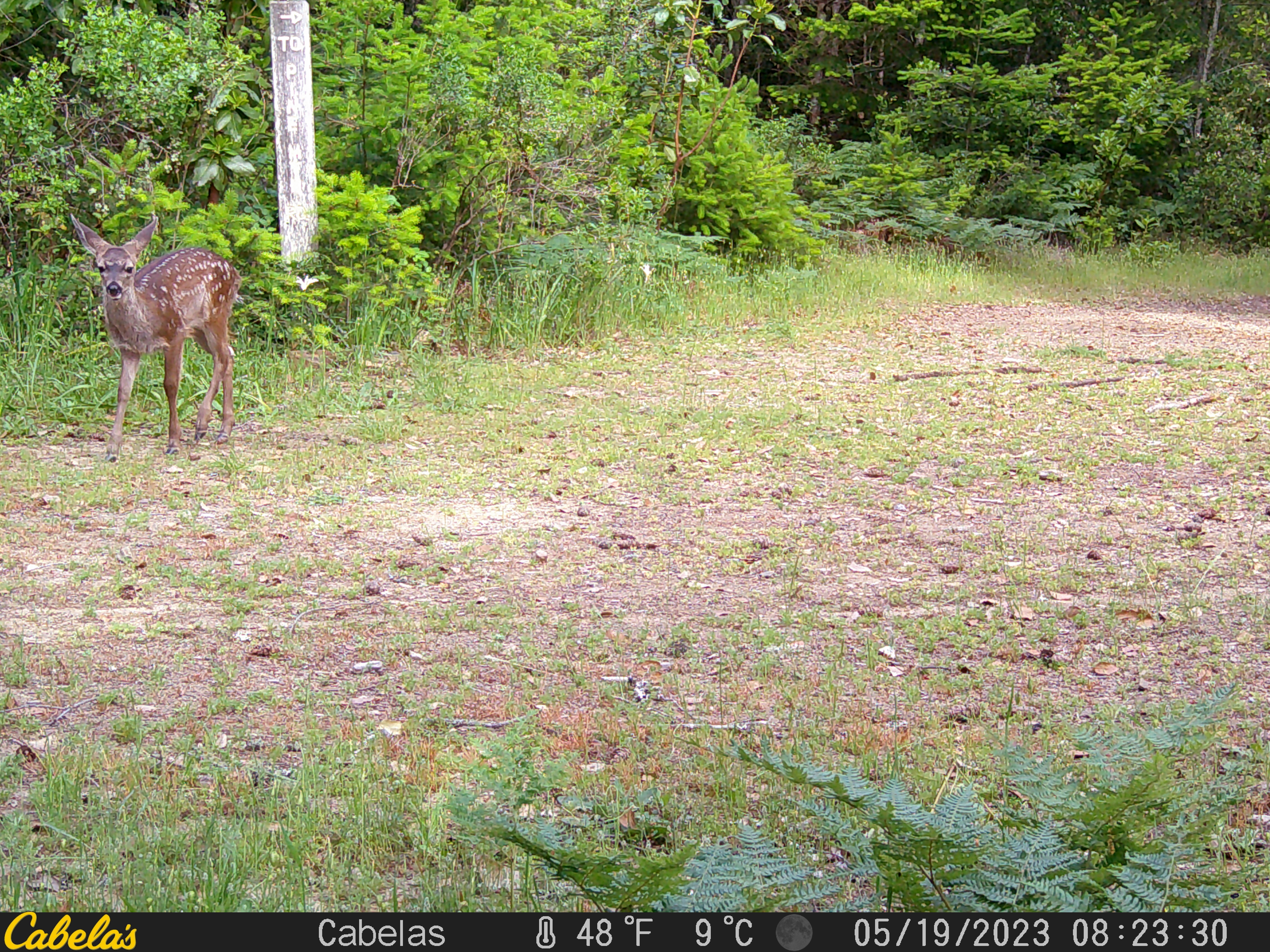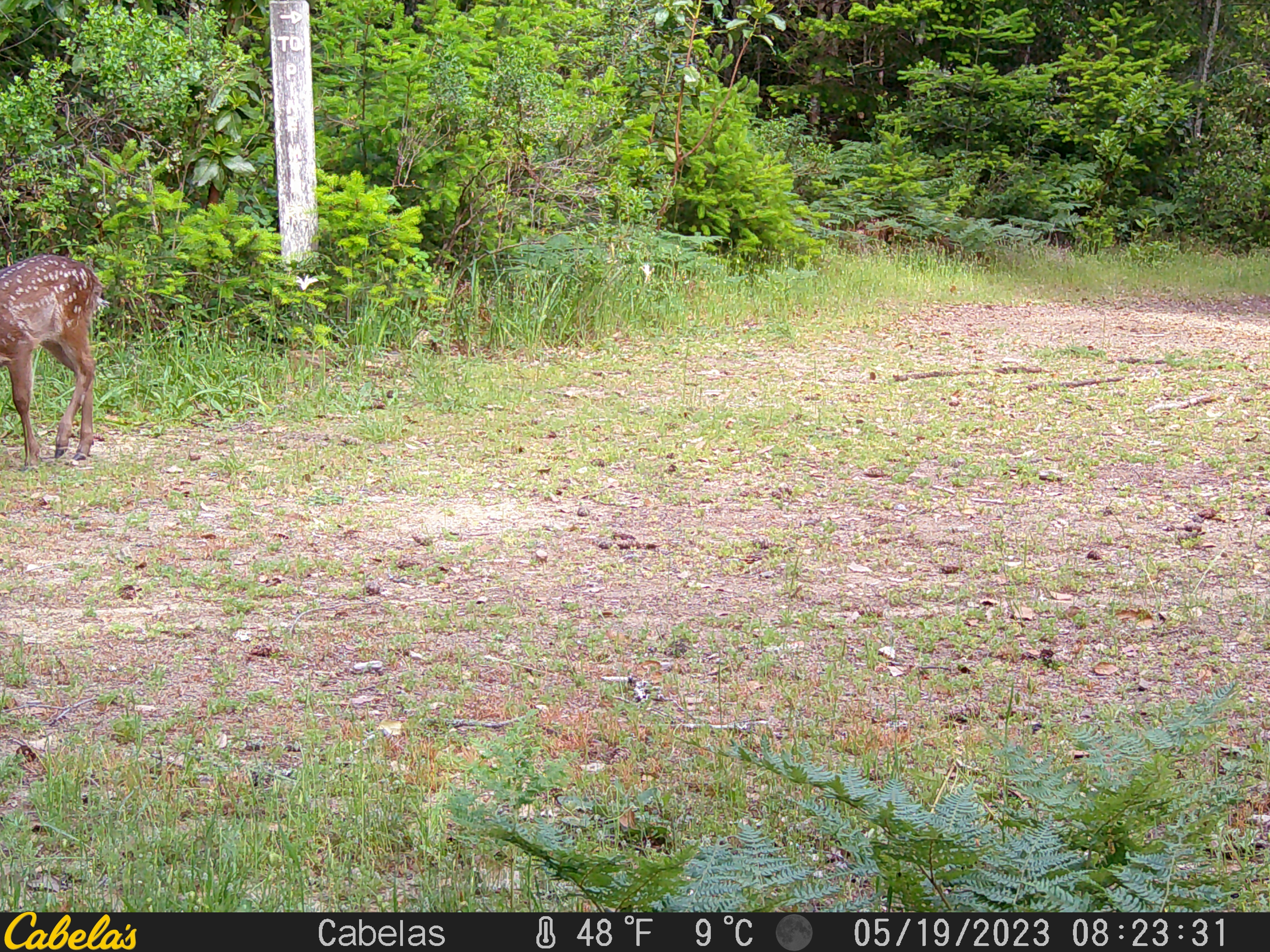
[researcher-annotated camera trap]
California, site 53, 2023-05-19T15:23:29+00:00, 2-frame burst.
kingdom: Animalia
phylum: Chordata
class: Mammalia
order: Artiodactyla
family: Cervidae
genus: Odocoileus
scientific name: Odocoileus hemionus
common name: mule deer